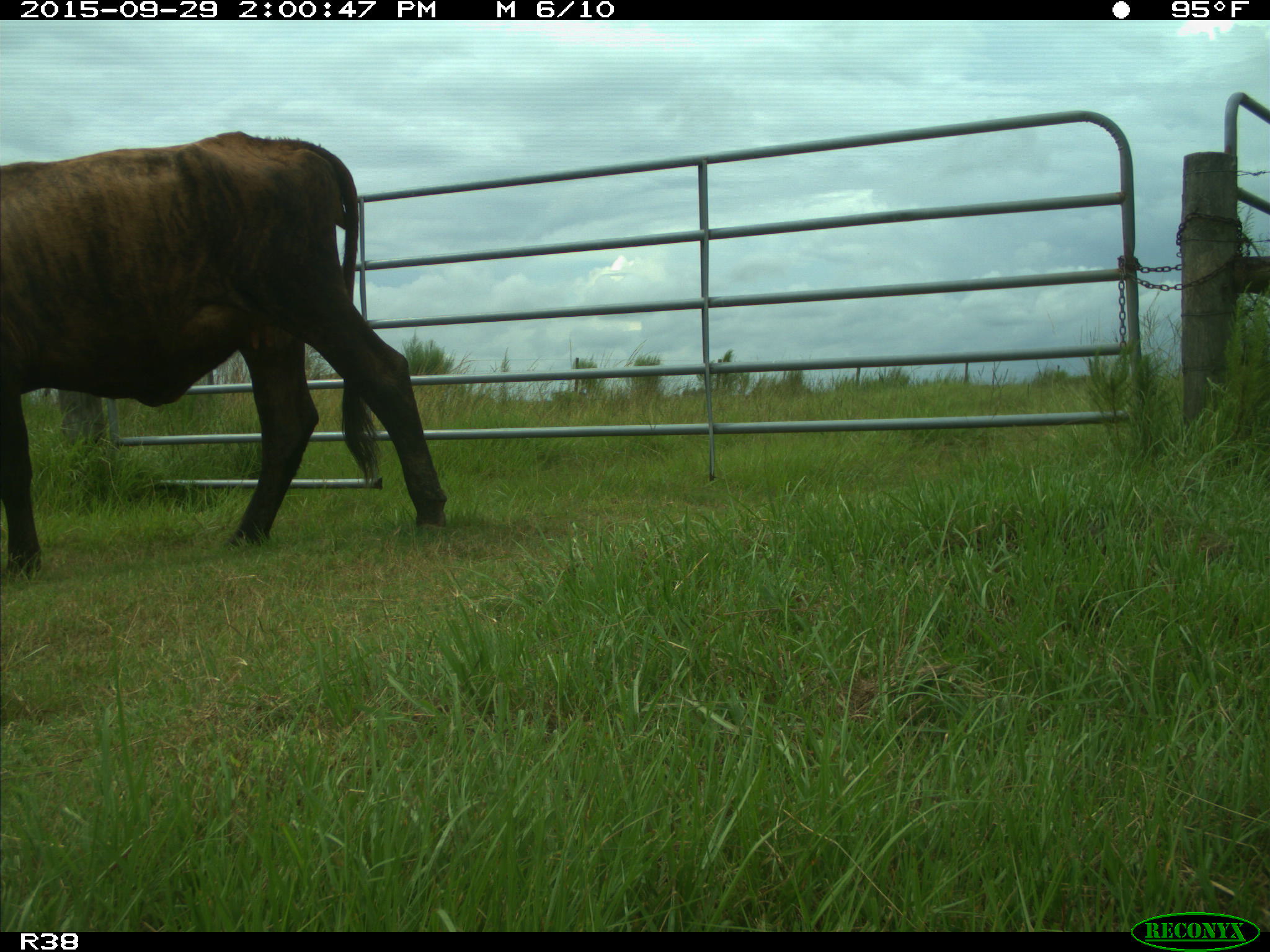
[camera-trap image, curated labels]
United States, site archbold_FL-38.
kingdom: Animalia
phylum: Chordata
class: Mammalia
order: Artiodactyla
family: Bovidae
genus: Bos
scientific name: Bos taurus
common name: domestic cow